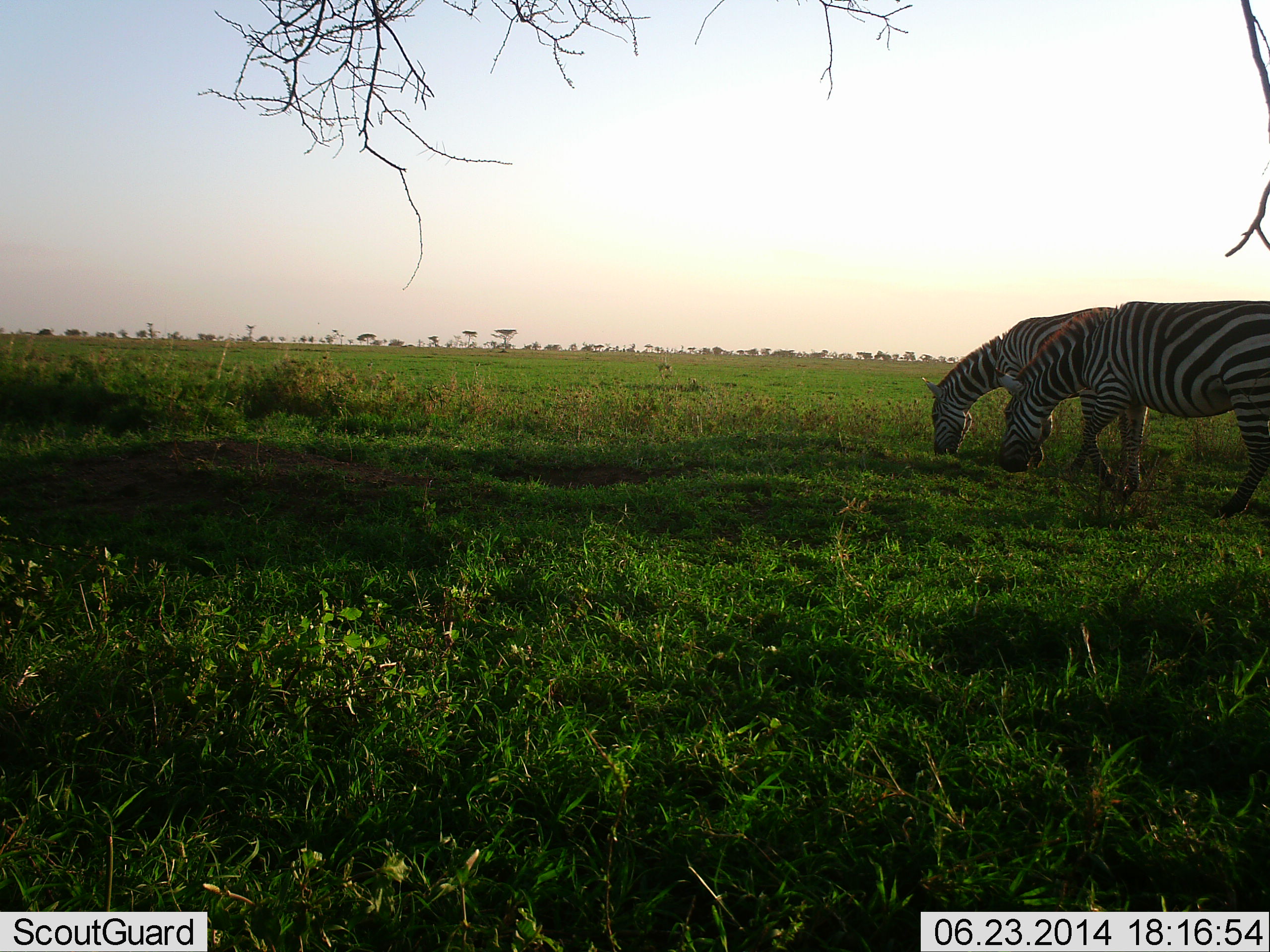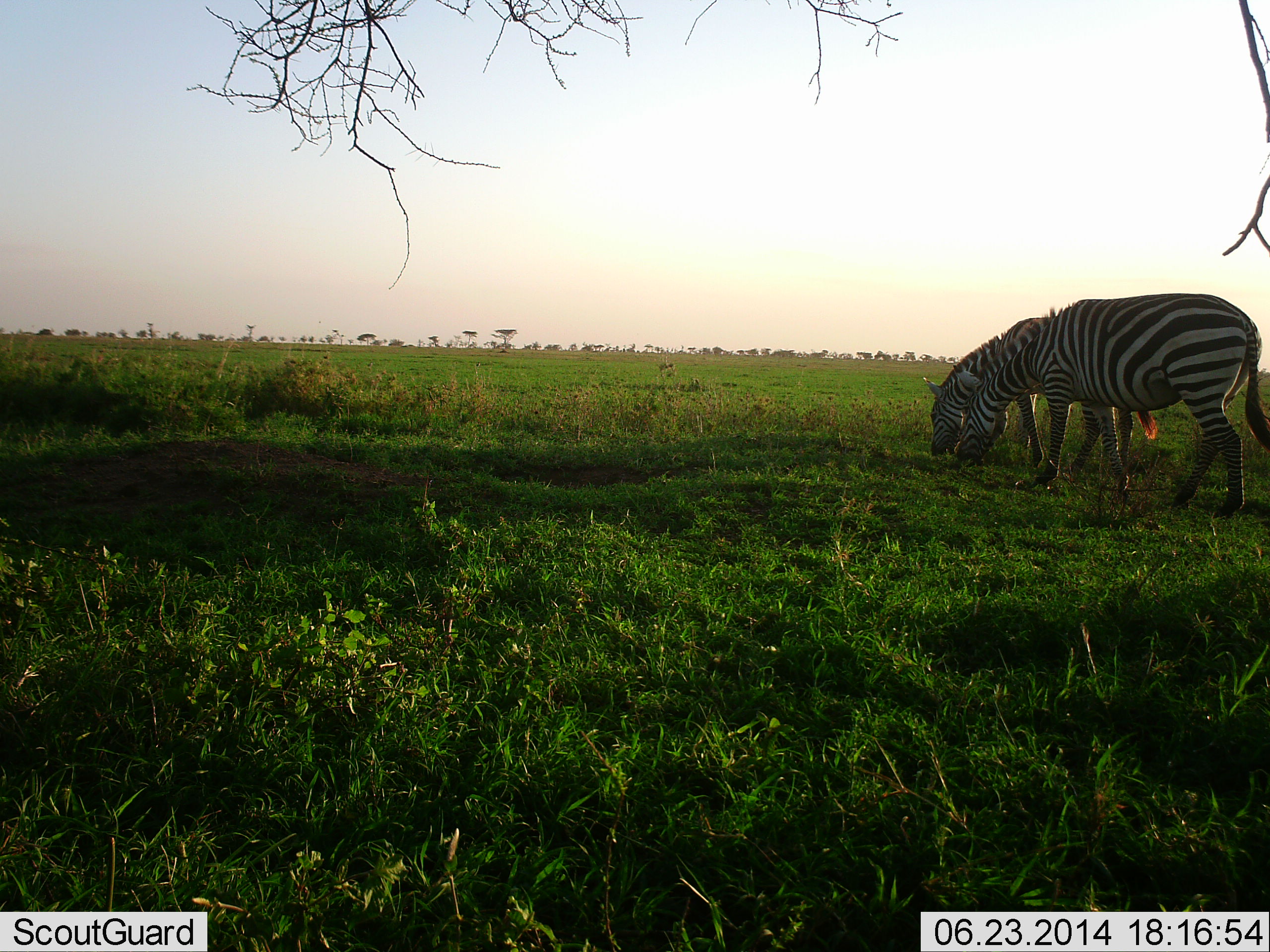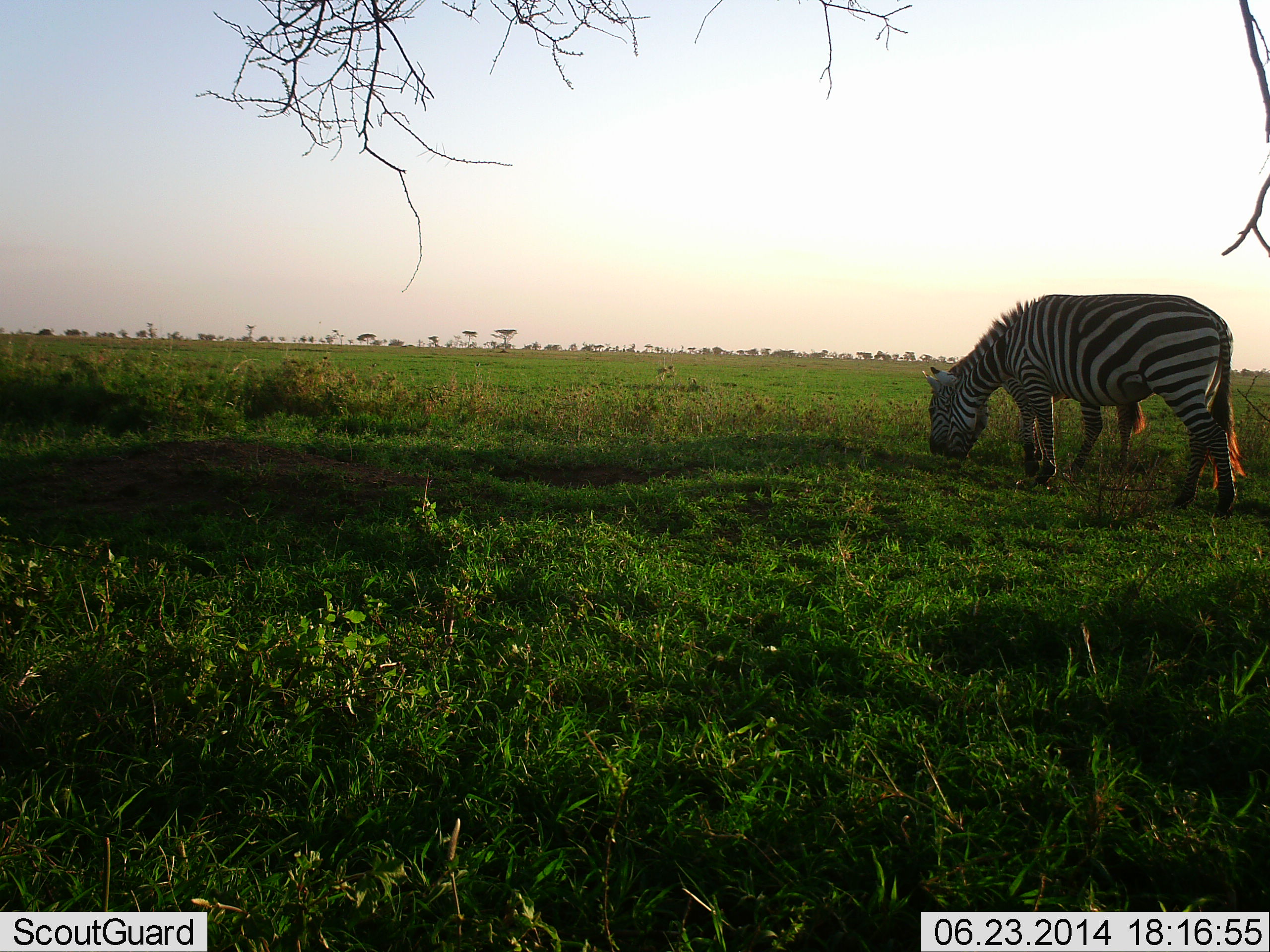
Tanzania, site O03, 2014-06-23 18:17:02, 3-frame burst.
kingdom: Animalia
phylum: Chordata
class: Mammalia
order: Perissodactyla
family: Equidae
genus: Equus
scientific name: Equus quagga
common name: plains zebra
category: zebra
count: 2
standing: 20%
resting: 0%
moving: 40%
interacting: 0%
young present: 0%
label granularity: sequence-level